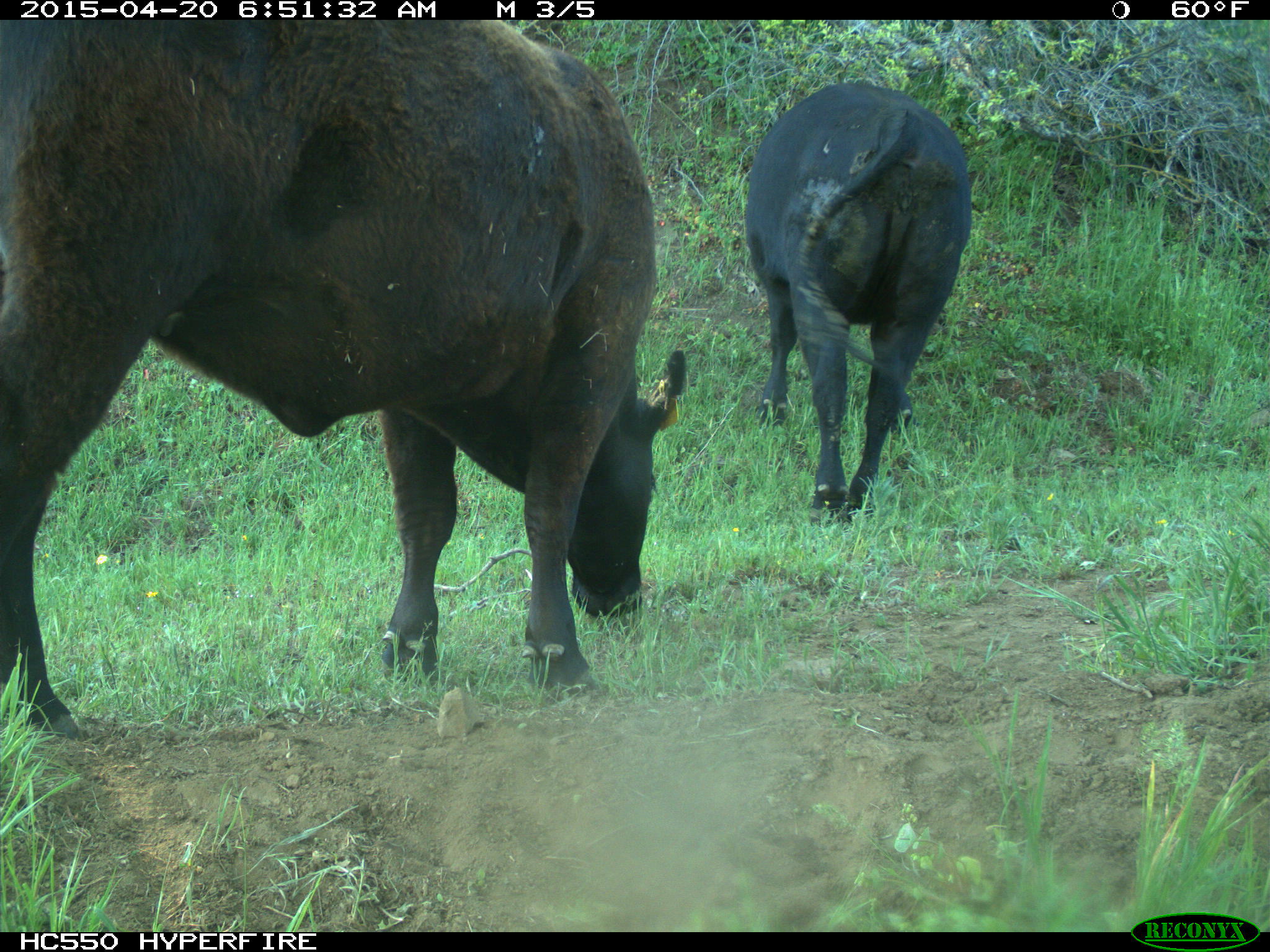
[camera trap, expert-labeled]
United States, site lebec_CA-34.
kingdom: Animalia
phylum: Chordata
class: Mammalia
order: Artiodactyla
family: Bovidae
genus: Bos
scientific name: Bos taurus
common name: domestic cow